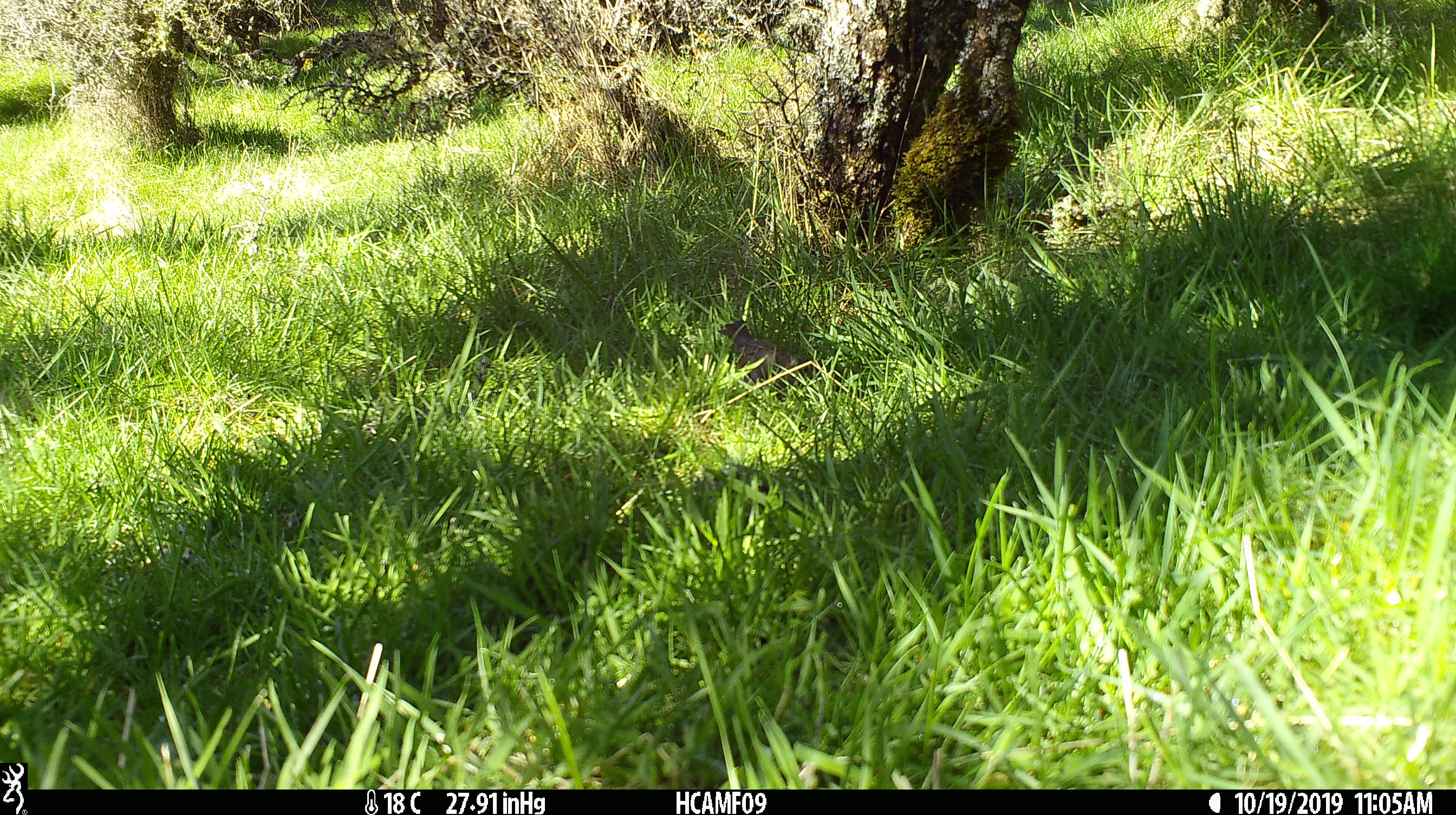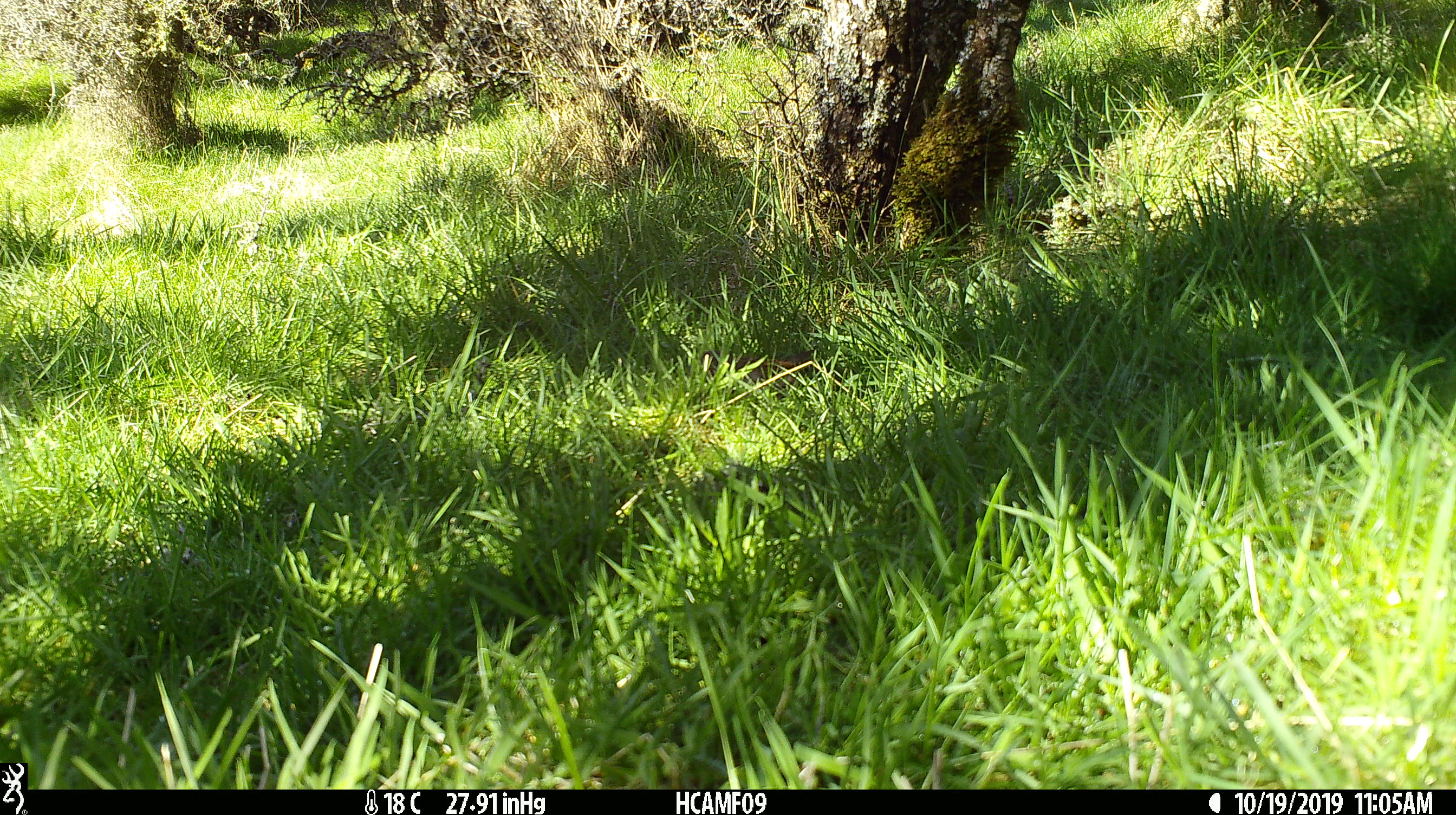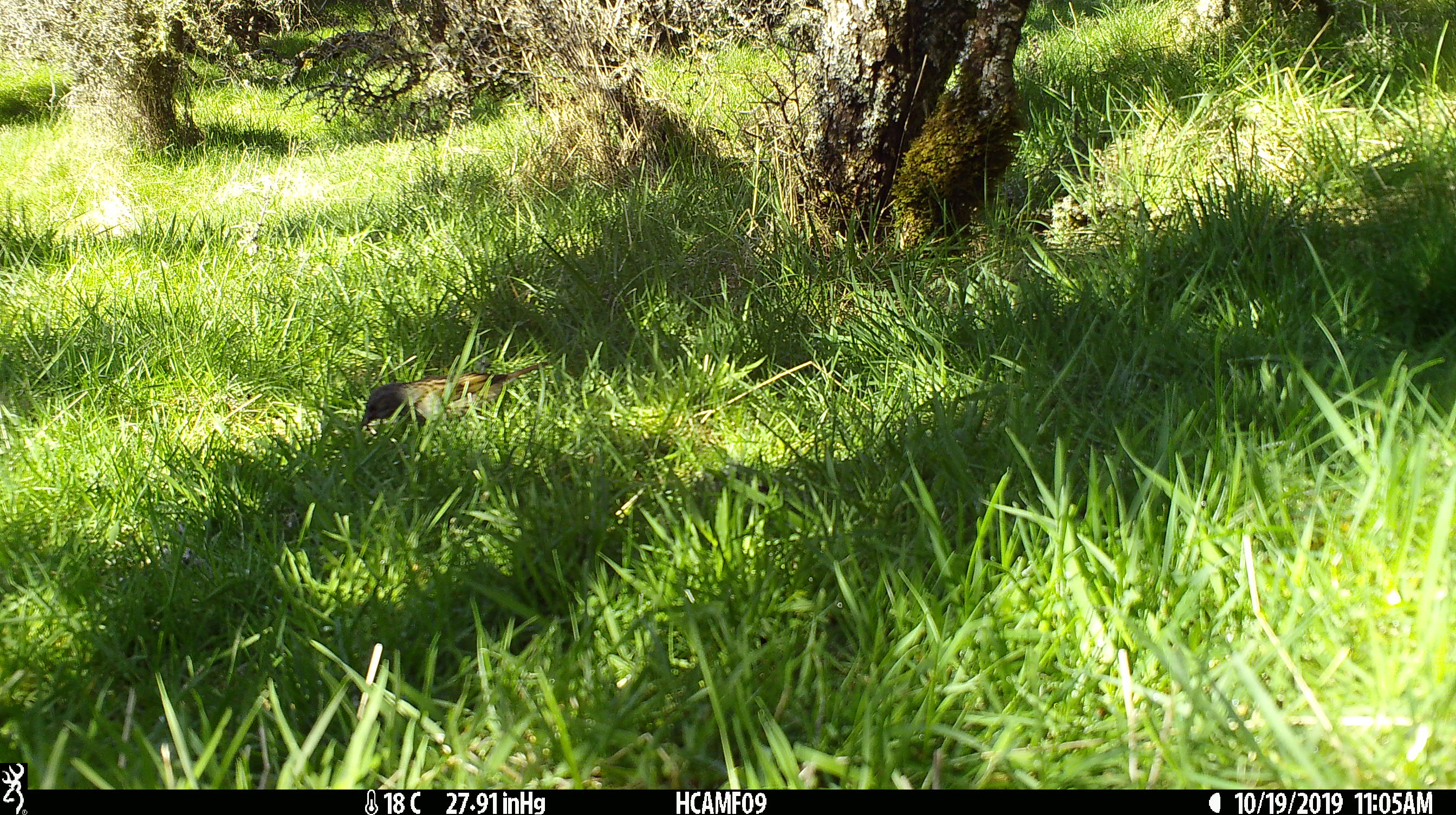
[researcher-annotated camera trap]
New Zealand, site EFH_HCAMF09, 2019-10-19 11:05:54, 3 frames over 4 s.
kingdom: Animalia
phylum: Chordata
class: Aves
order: Passeriformes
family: Prunellidae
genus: Prunella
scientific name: Prunella modularis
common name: dunnock